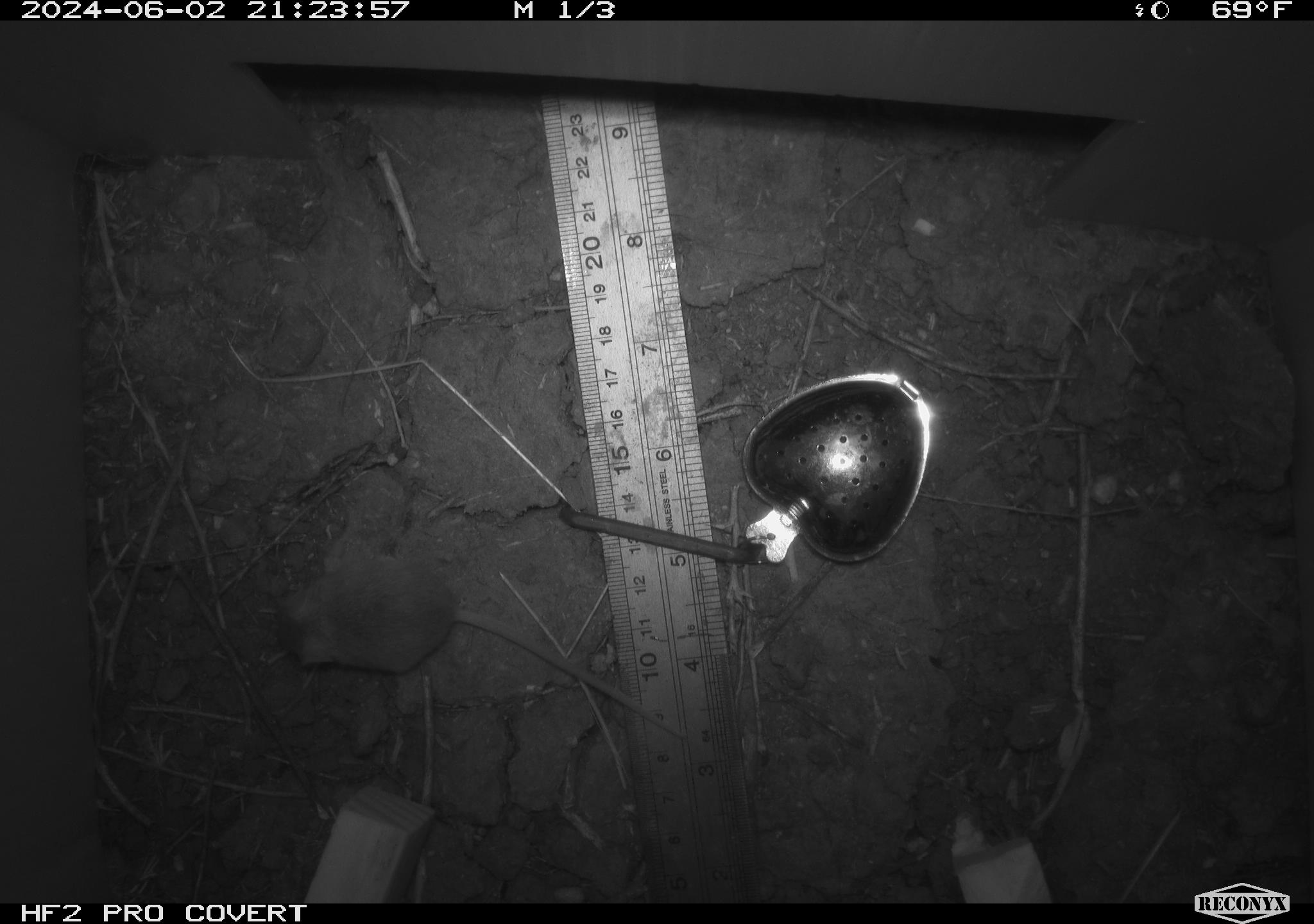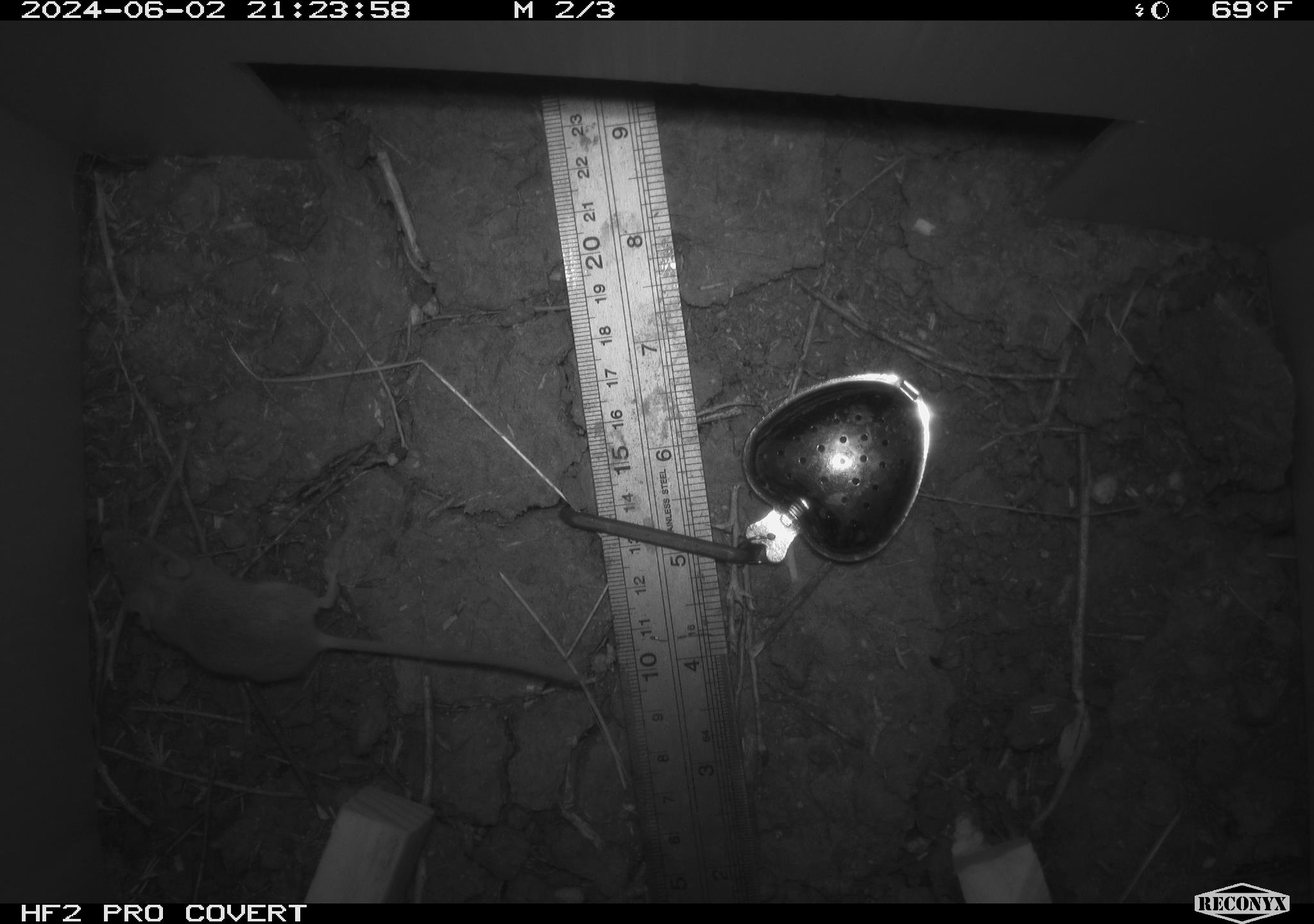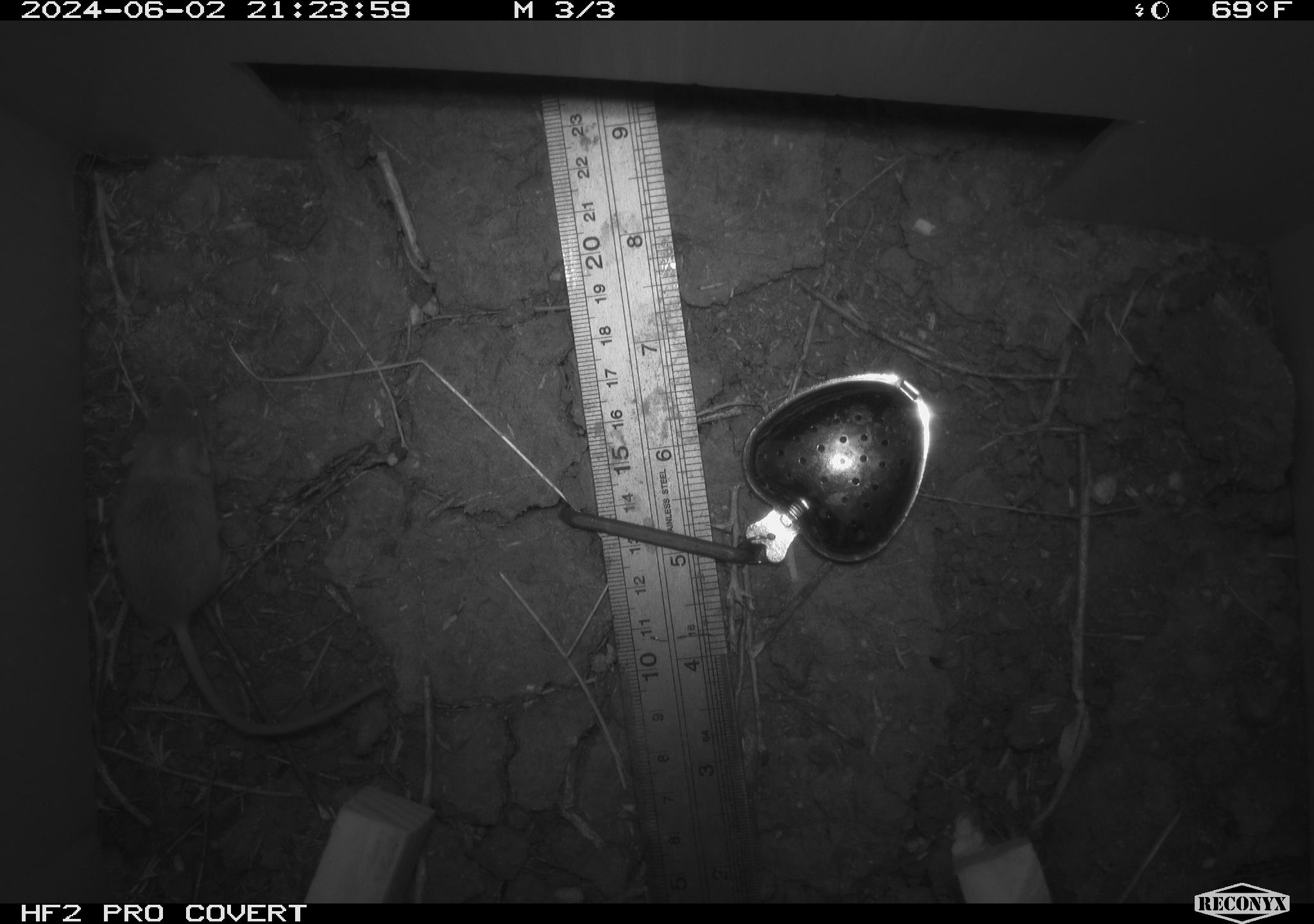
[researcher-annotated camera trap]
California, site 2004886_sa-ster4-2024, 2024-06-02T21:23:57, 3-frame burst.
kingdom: Animalia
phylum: Chordata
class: Mammalia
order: Rodentia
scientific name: Rodentia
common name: mouse species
Mouse species (Rodentia).